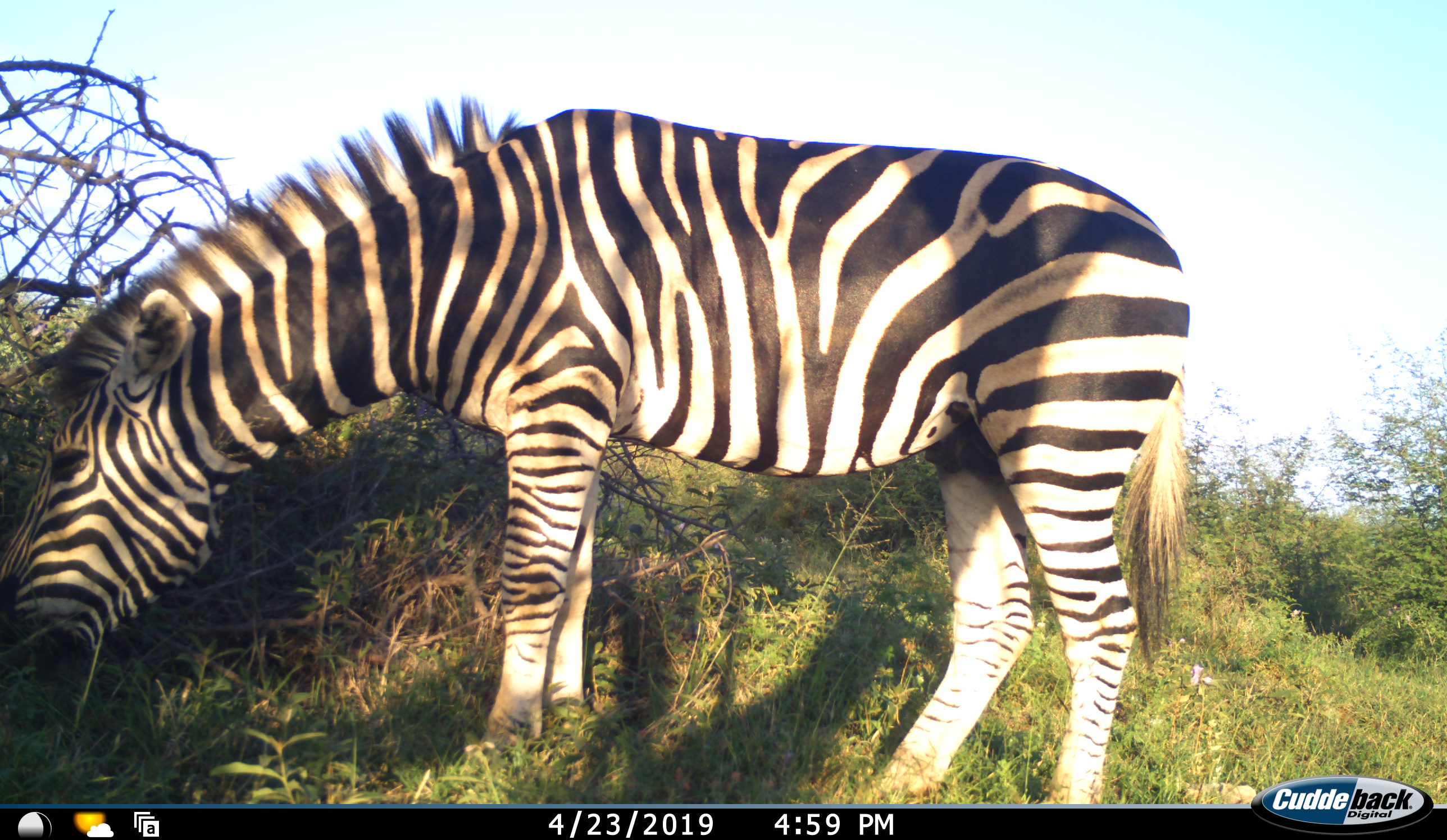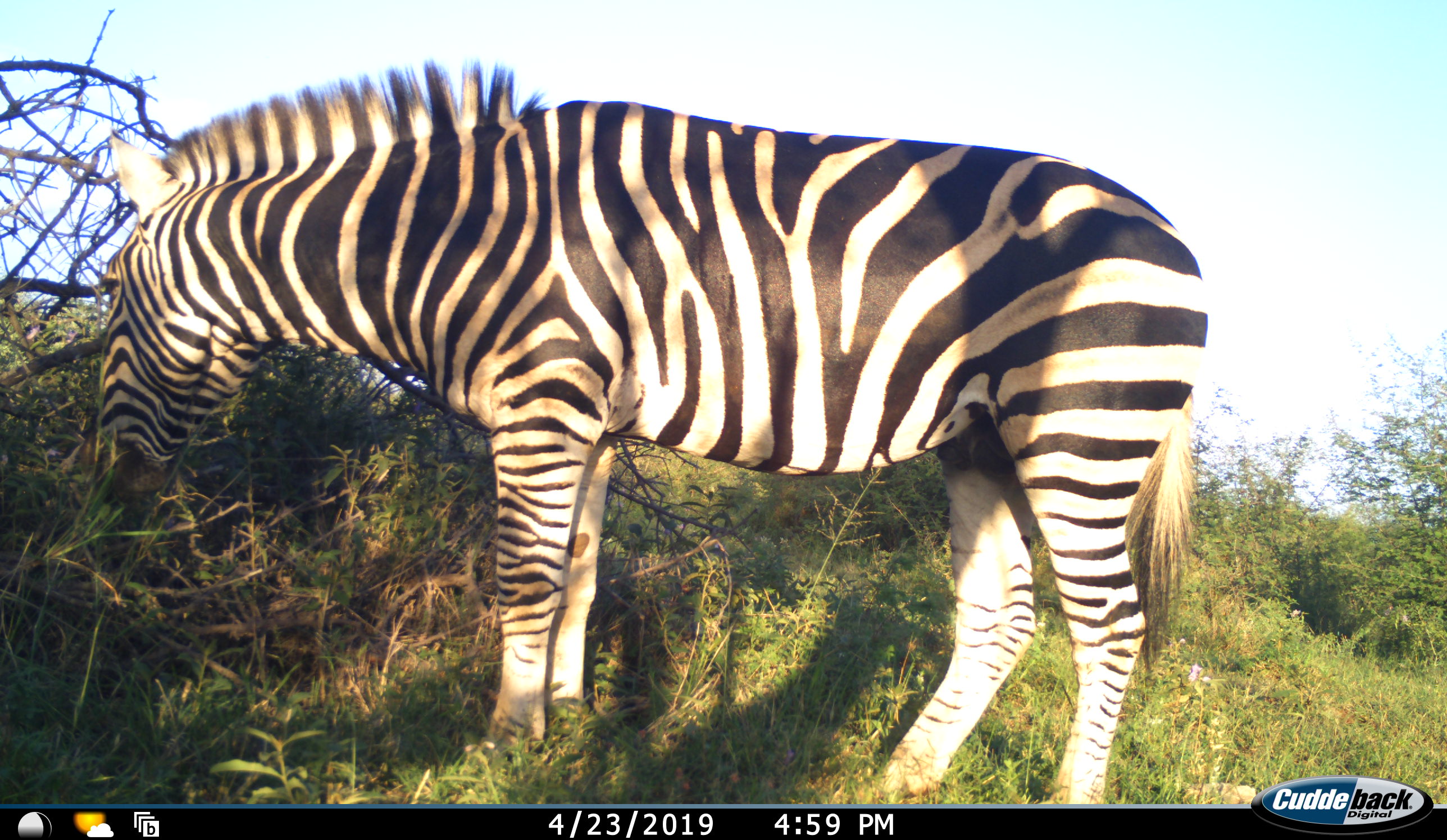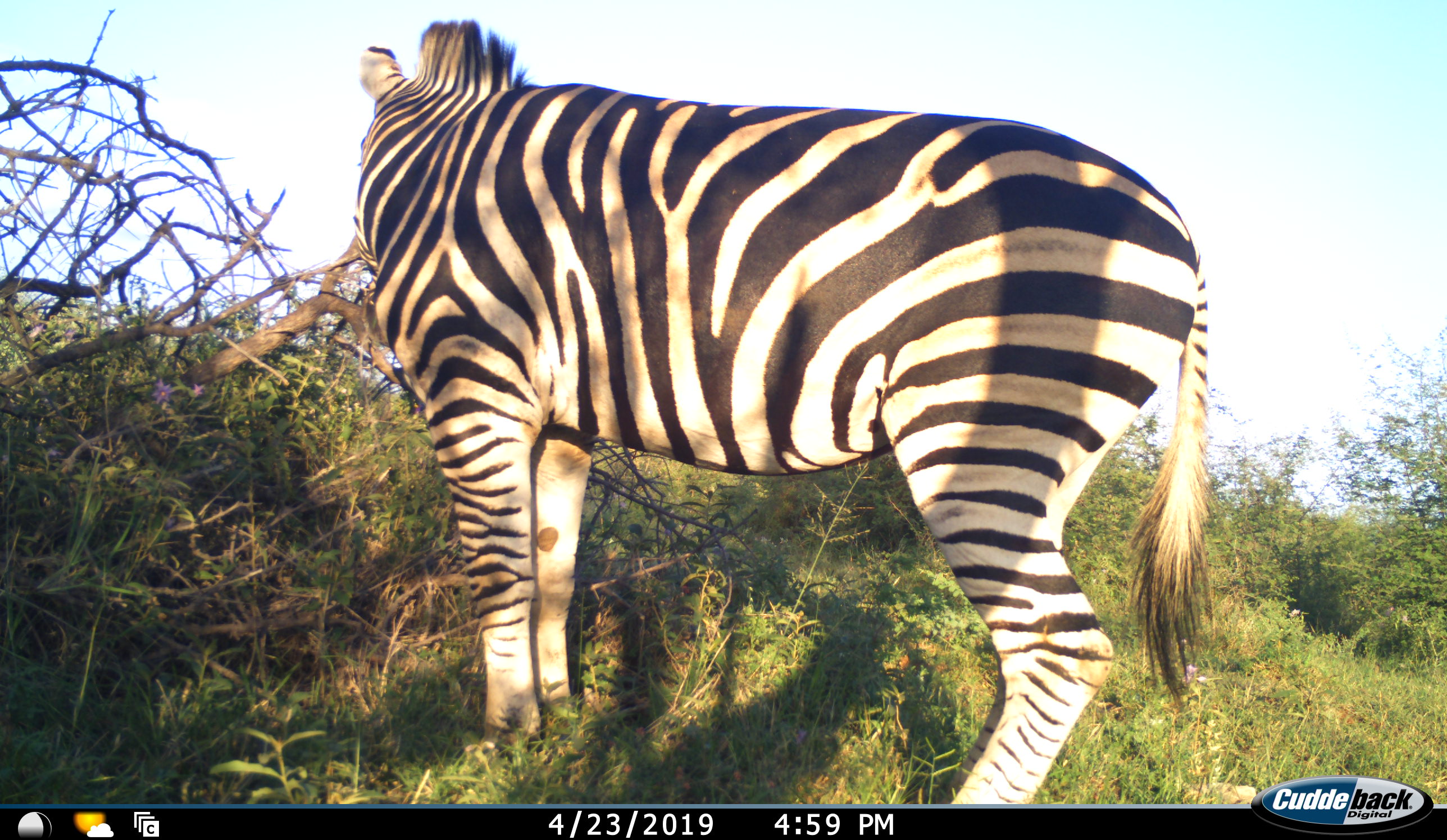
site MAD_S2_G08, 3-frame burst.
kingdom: Animalia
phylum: Chordata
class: Mammalia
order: Perissodactyla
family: Equidae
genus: Equus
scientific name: Equus quagga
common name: plains zebra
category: zebraplains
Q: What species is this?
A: Zebraplains (plains zebra) (Equus quagga).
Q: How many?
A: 1.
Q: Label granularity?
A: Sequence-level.